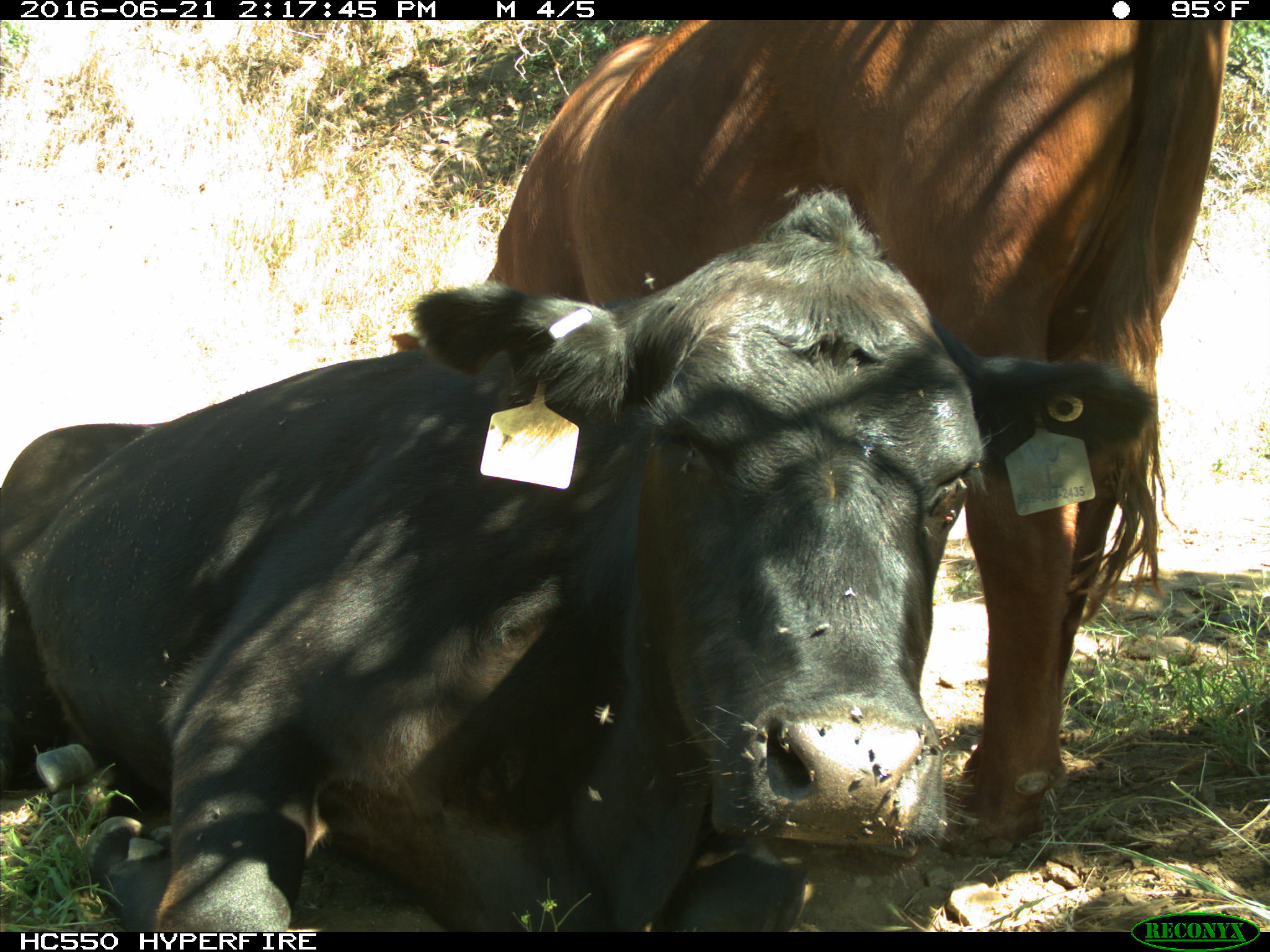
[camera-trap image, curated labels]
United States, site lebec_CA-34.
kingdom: Animalia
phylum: Chordata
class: Mammalia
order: Artiodactyla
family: Bovidae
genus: Bos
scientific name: Bos taurus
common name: domestic cow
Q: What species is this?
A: Bos taurus (domestic cow).